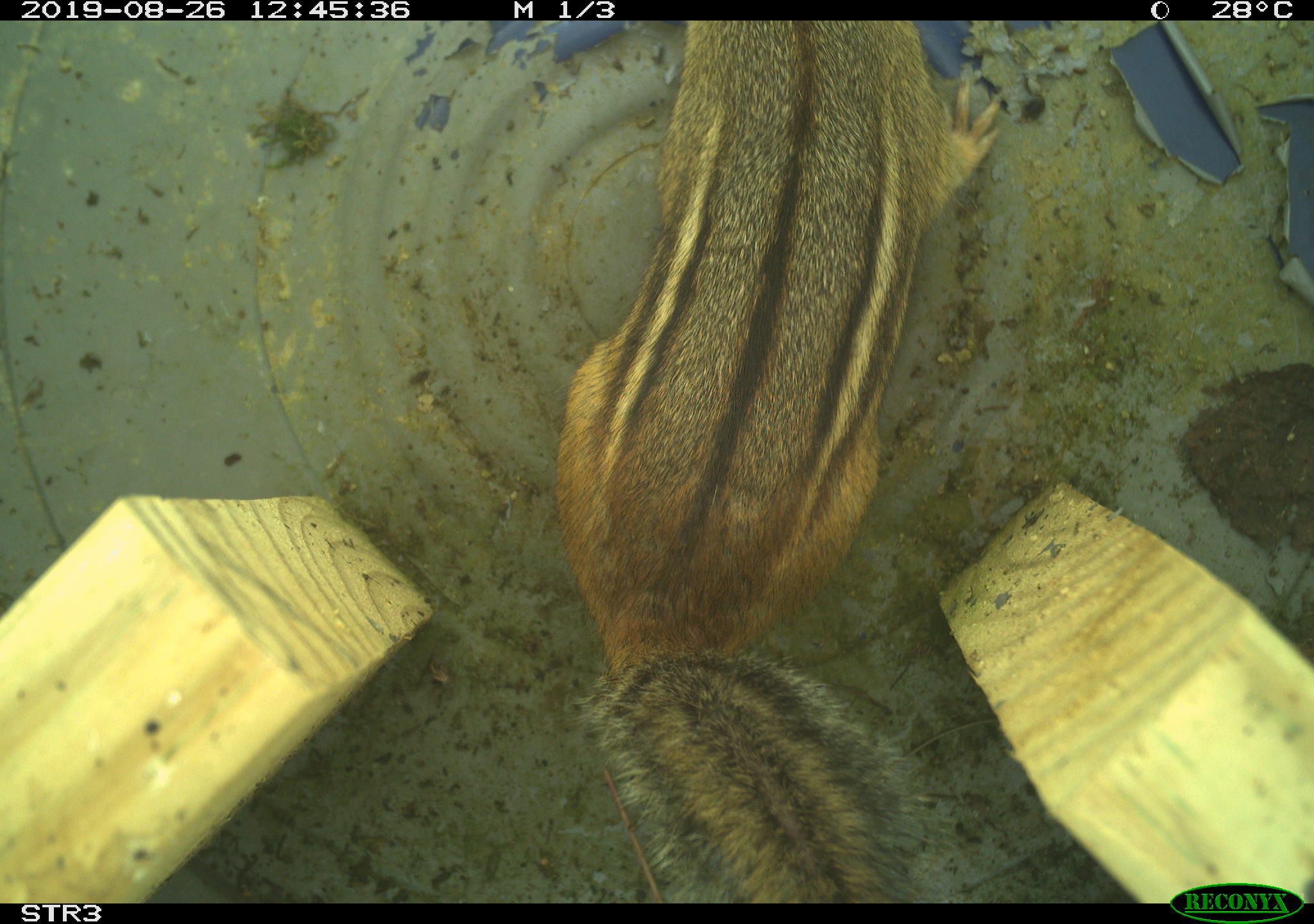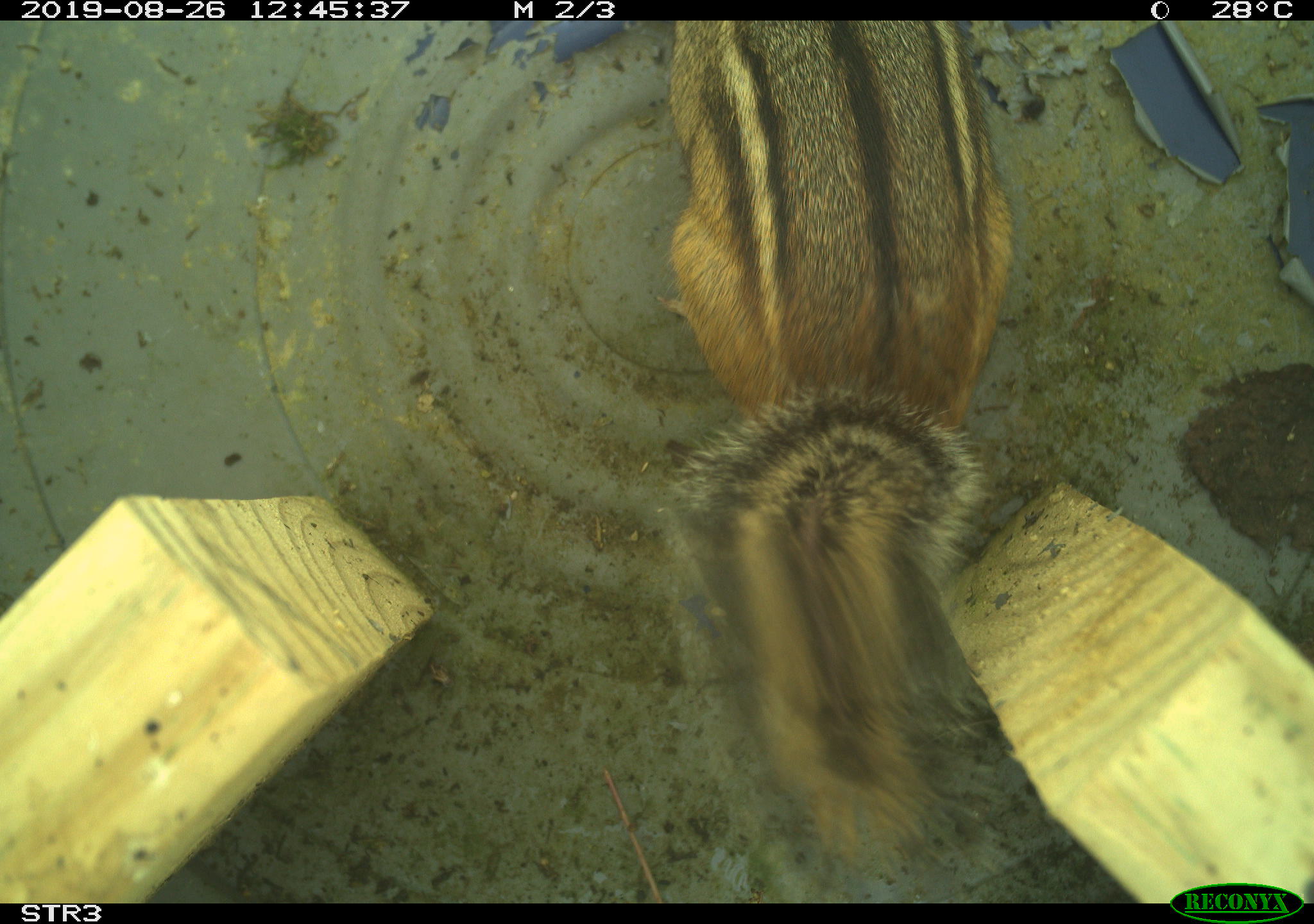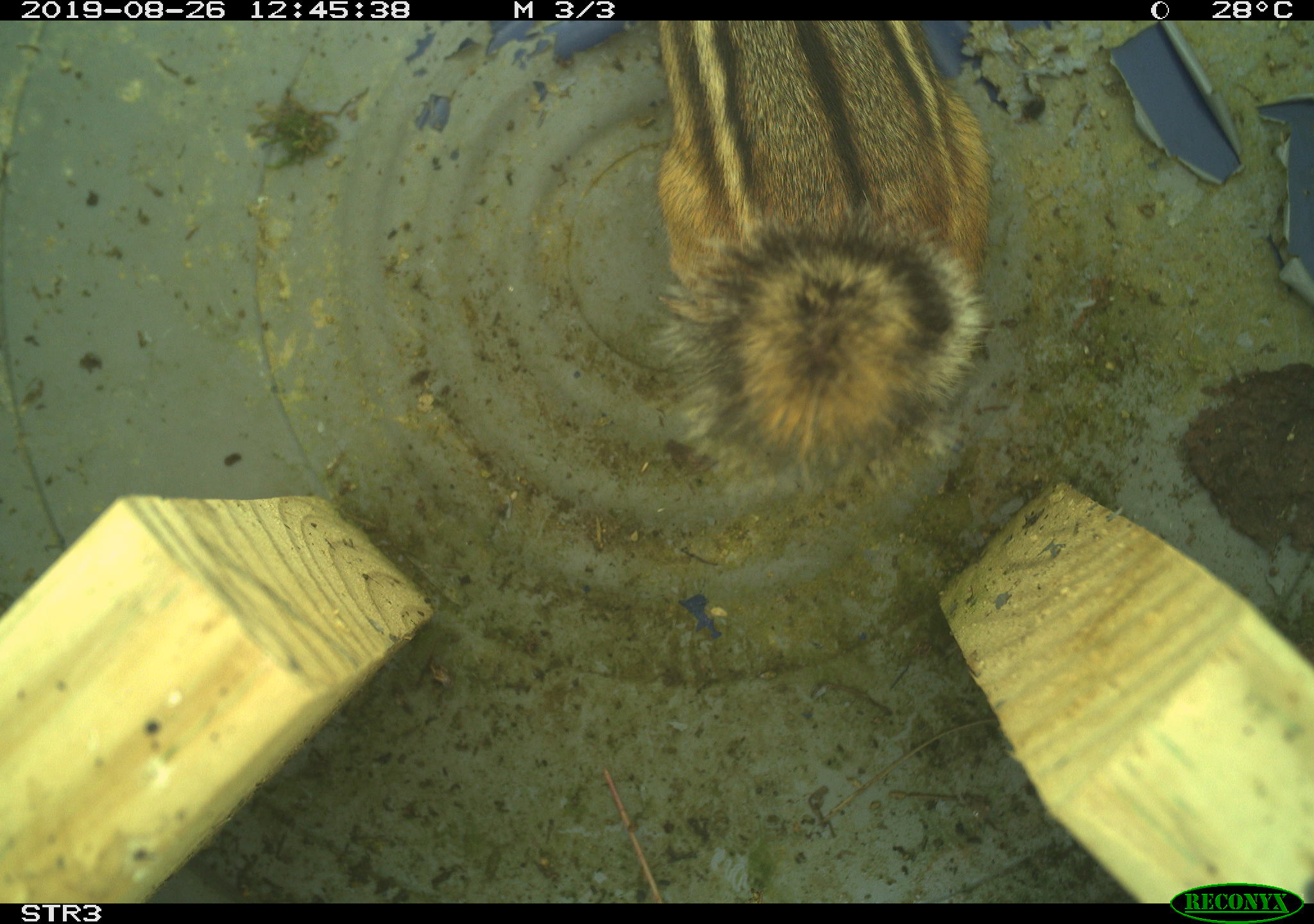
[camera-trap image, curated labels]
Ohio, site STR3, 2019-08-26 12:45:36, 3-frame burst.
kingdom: Animalia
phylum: Chordata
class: Mammalia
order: Rodentia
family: Sciuridae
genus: Tamias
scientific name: Tamias striatus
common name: eastern chipmunk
Eastern chipmunk (Tamias striatus).